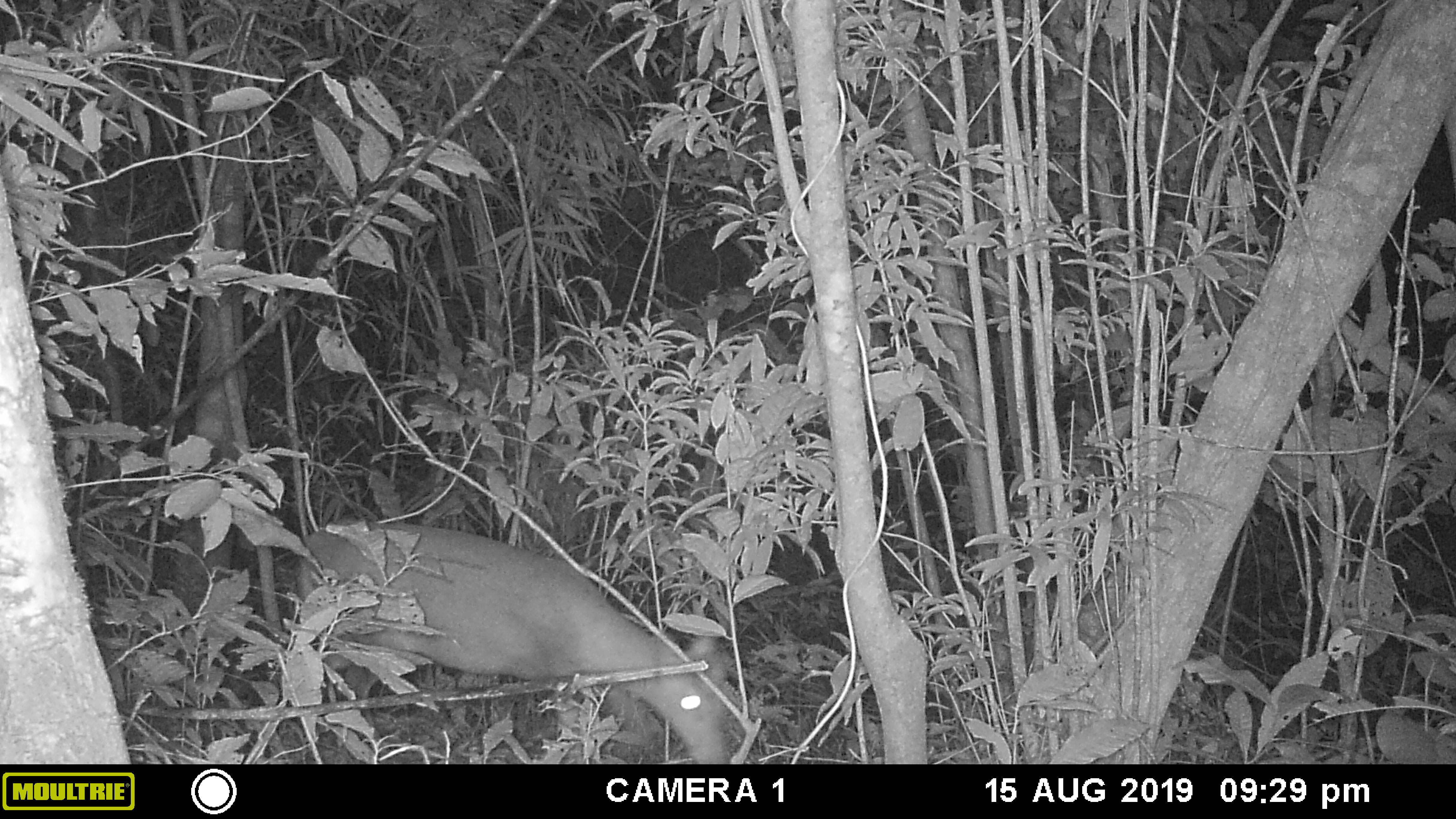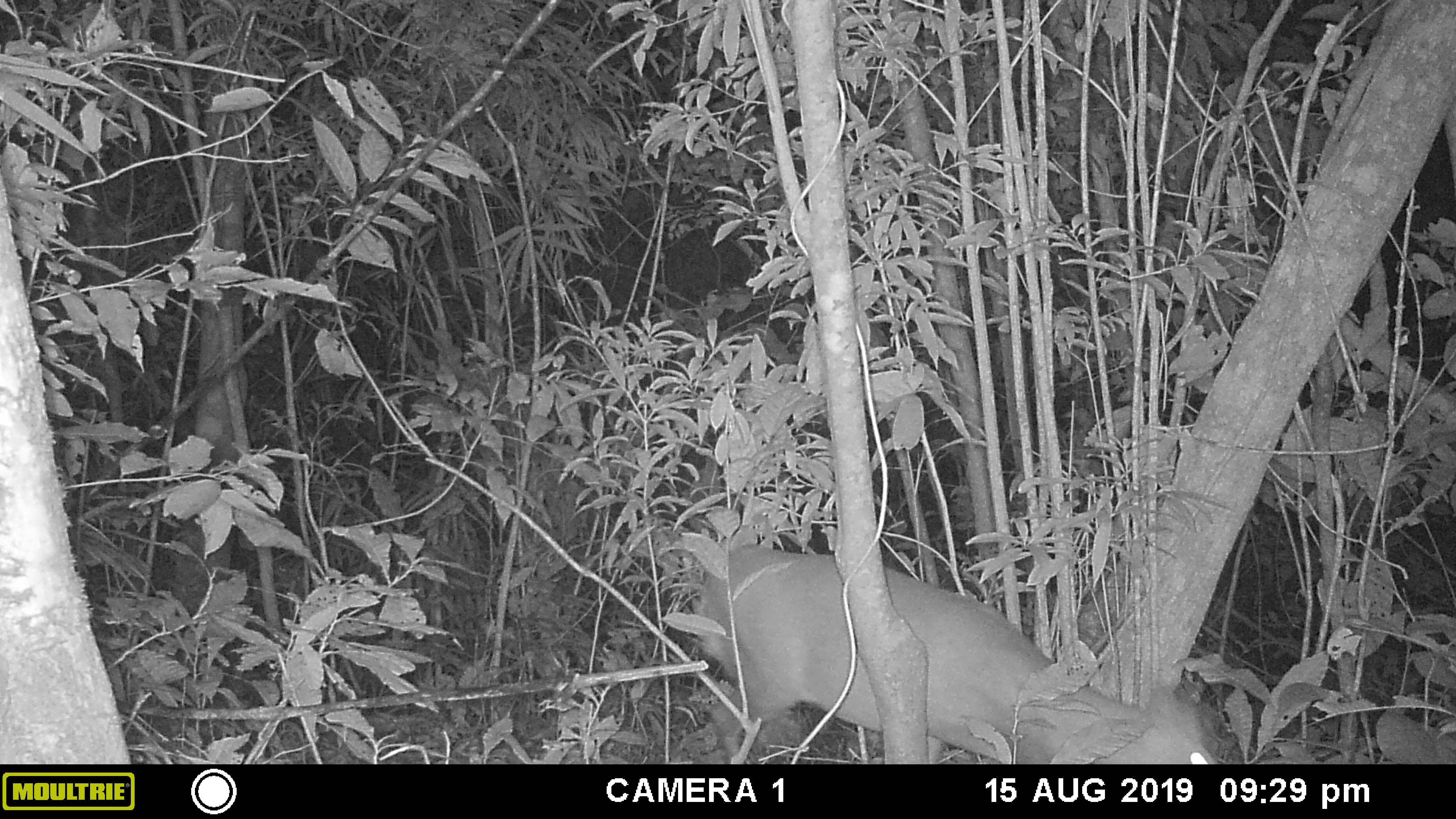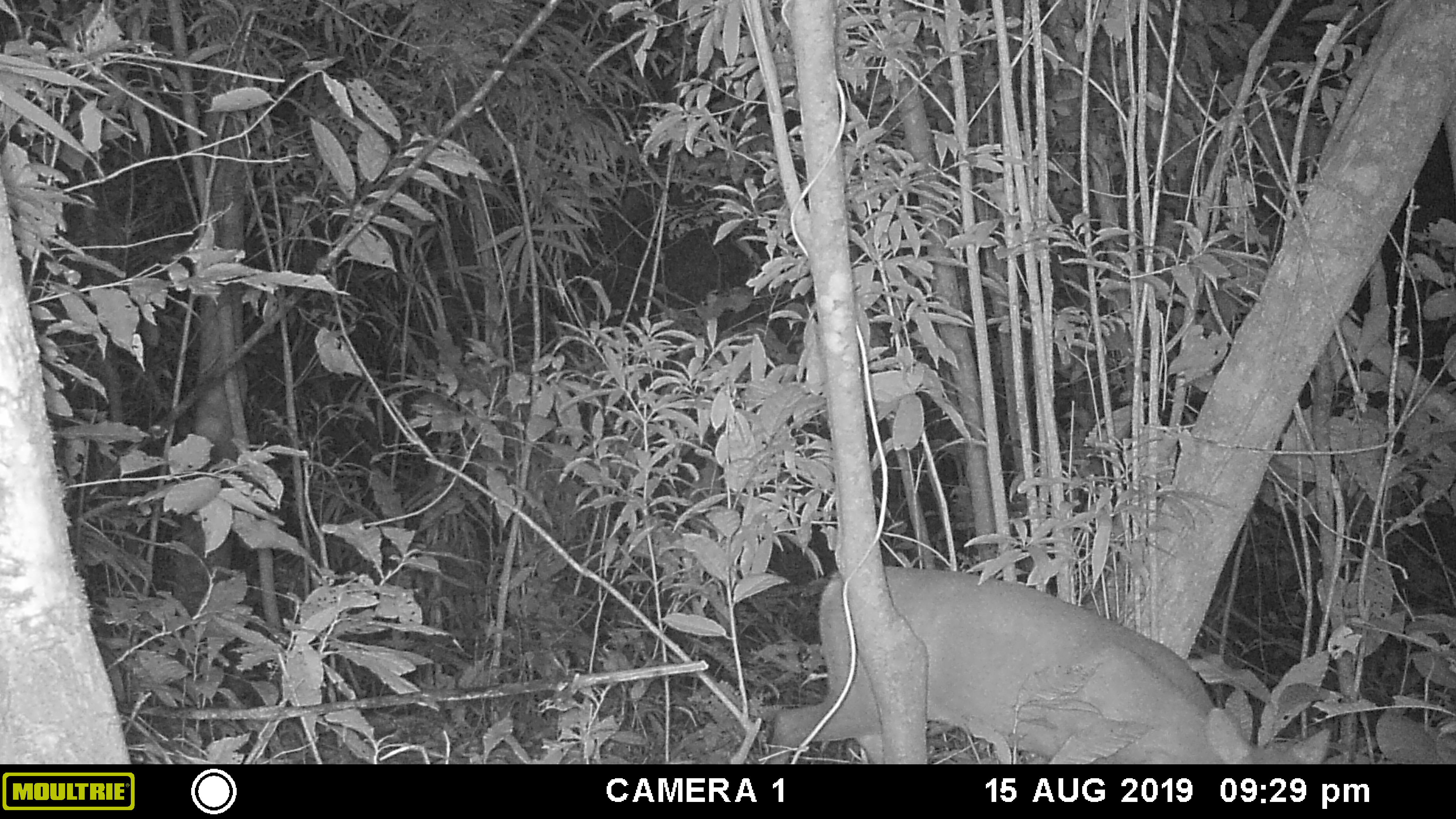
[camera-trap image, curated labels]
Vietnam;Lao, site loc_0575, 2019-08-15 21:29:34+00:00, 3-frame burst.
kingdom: Animalia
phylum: Chordata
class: Mammalia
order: Artiodactyla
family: Cervidae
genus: Muntiacus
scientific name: Muntiacus rooseveltorum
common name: roosevelt's muntjac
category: roosevelts muntjac group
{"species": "roosevelts muntjac group (roosevelt's muntjac) (Muntiacus rooseveltorum)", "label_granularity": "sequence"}